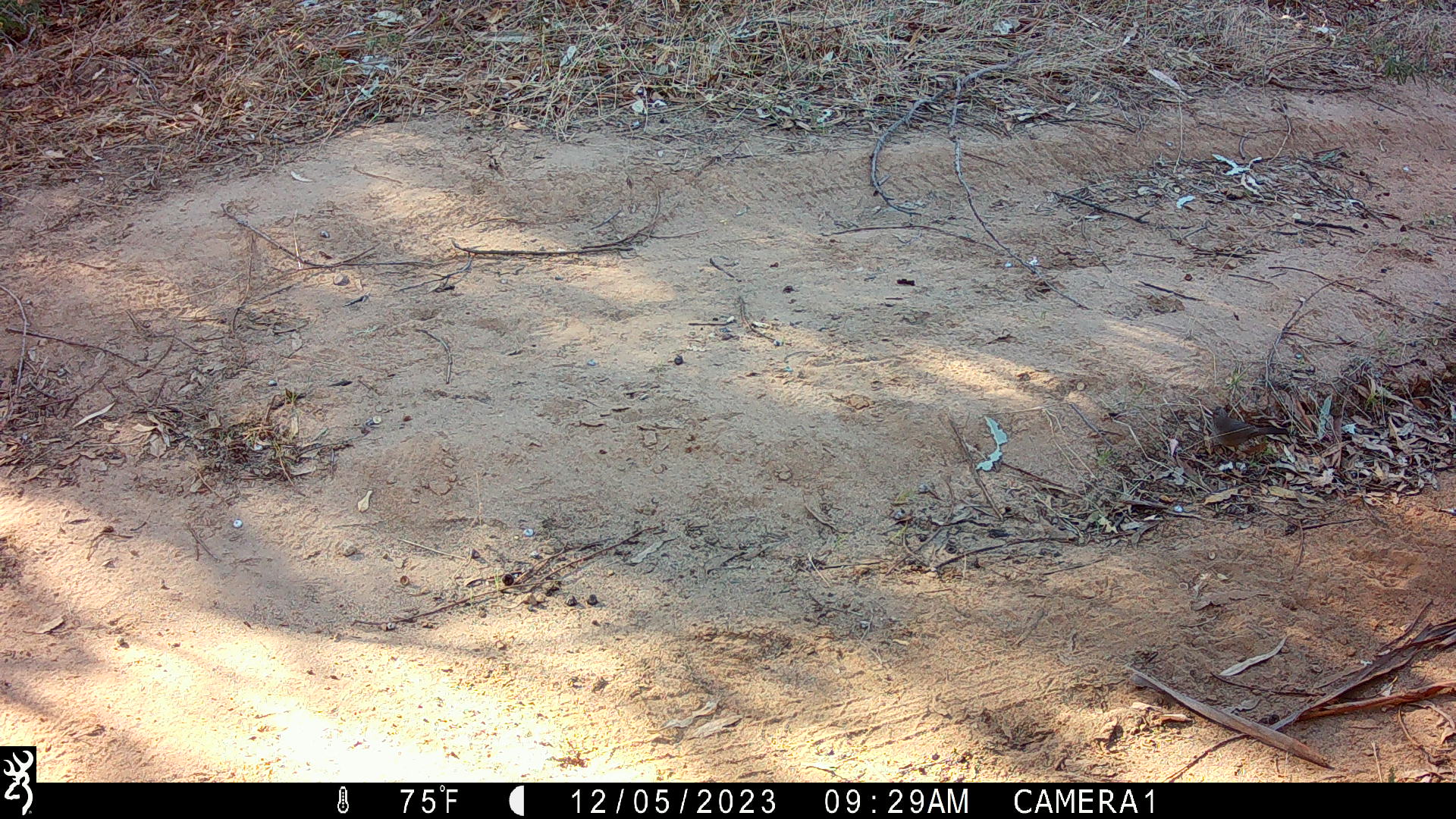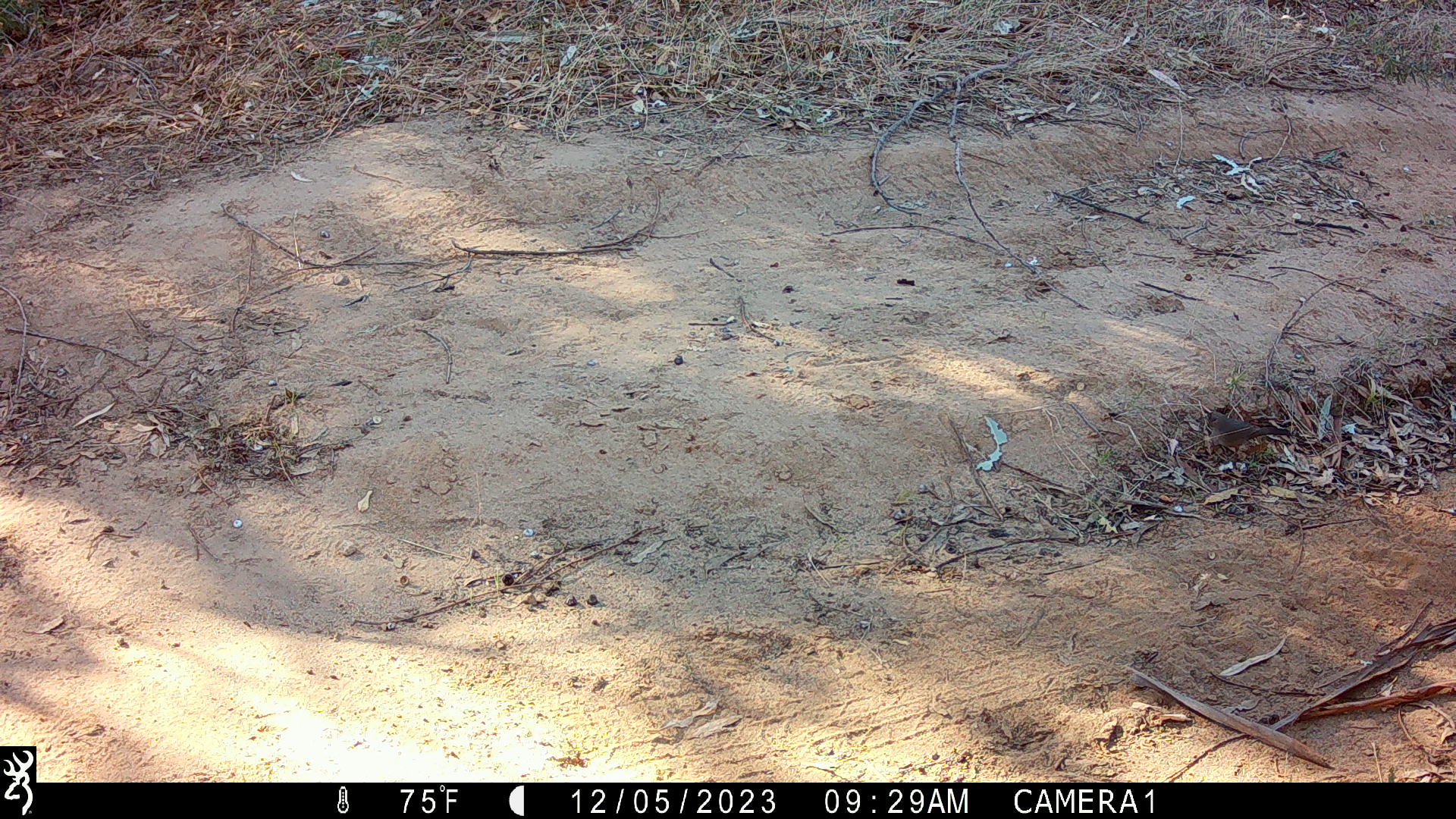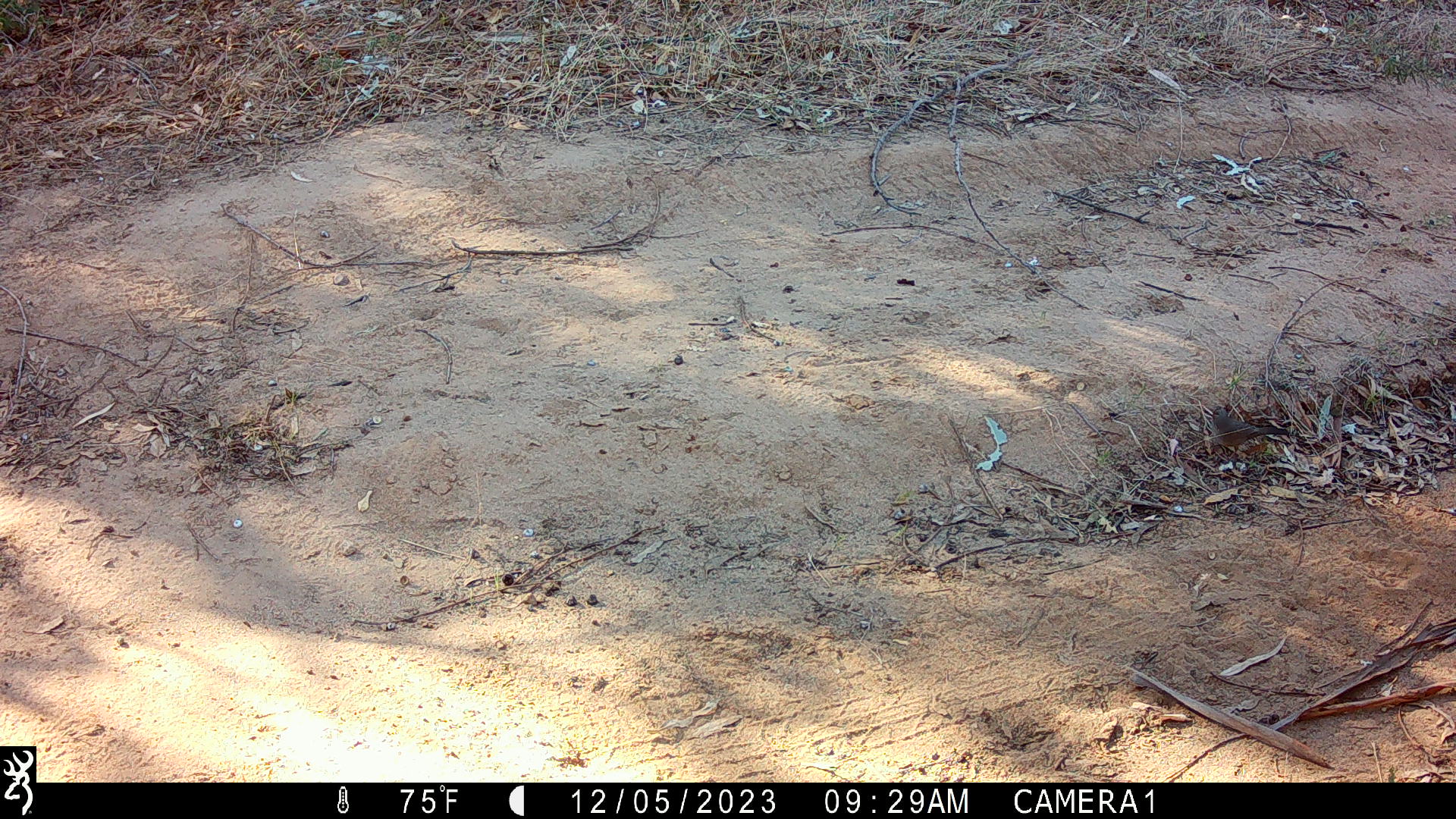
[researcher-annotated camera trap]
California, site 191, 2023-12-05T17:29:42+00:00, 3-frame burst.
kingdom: Animalia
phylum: Chordata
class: Aves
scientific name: Aves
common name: bird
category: unknown bird